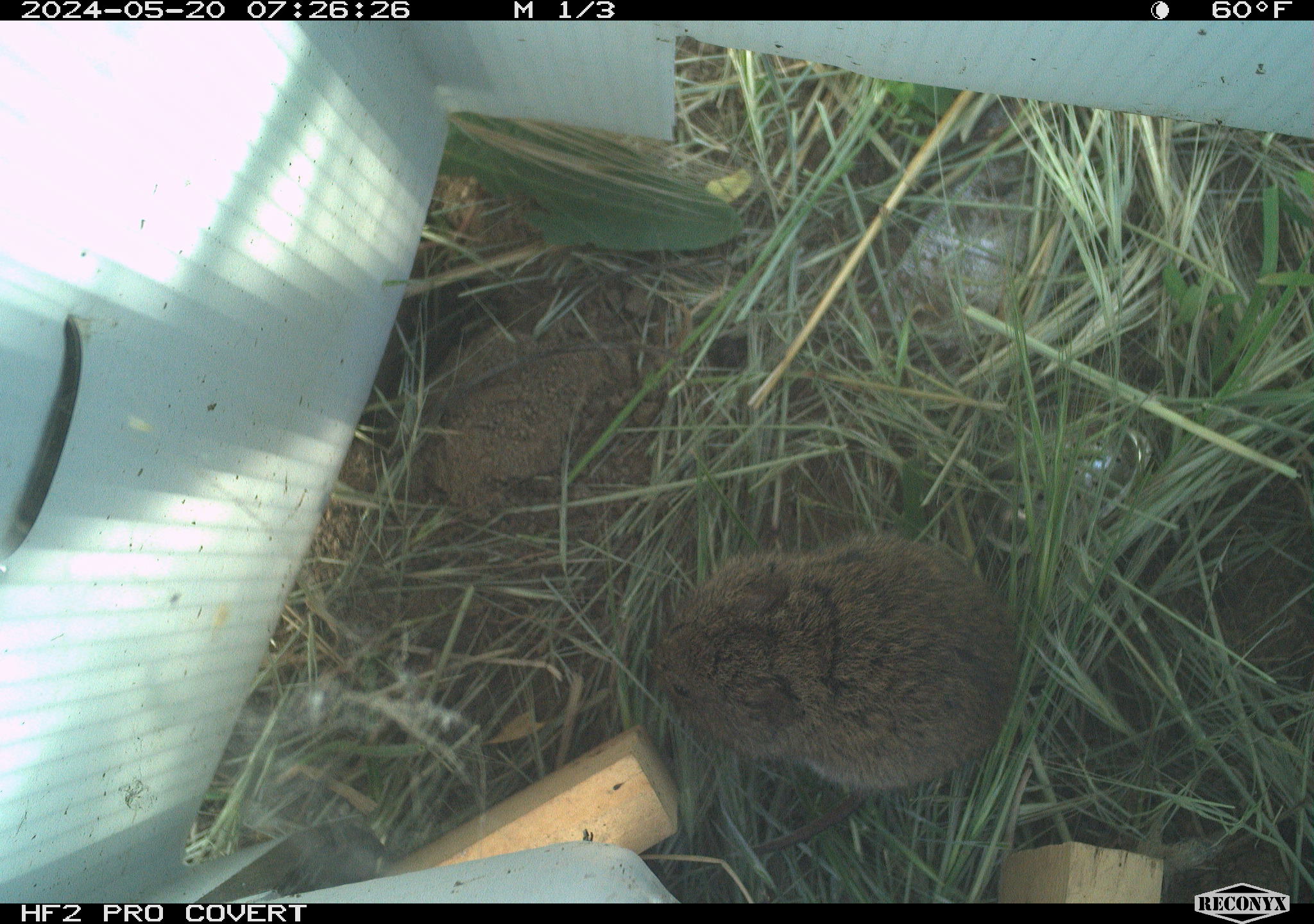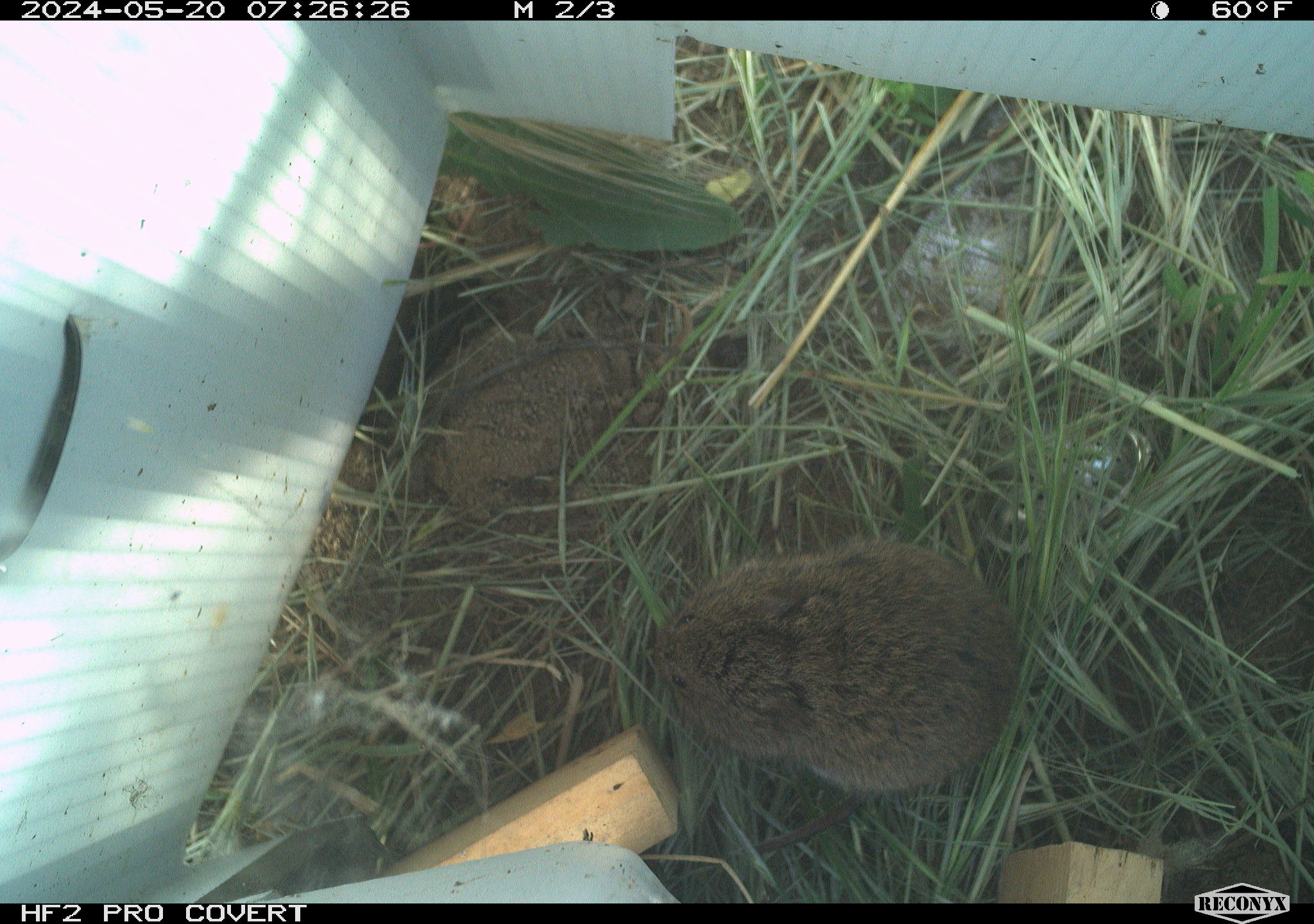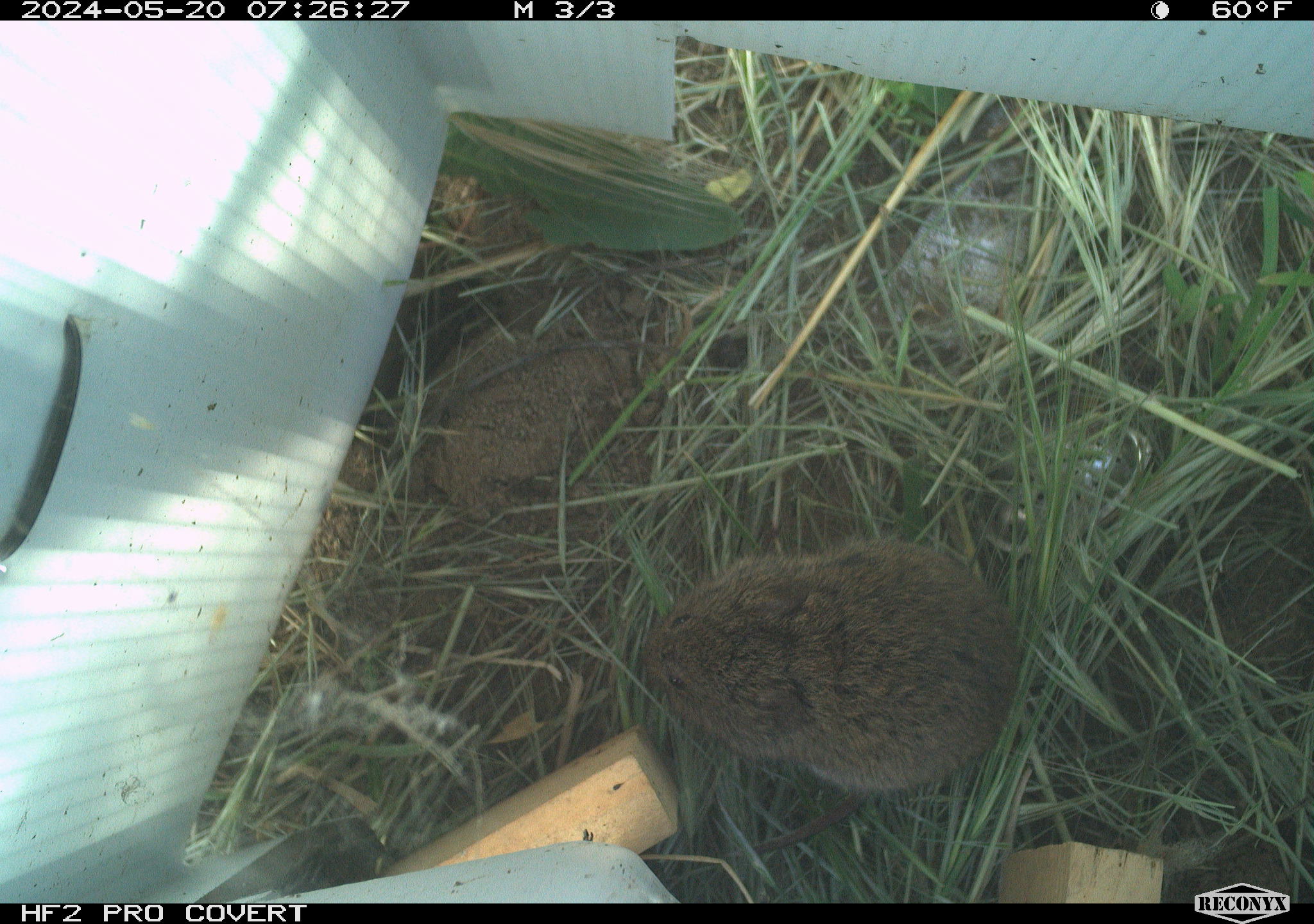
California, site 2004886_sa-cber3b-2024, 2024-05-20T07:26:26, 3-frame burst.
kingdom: Animalia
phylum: Chordata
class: Mammalia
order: Rodentia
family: Cricetidae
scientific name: Arvicolinae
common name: voles, lemmings, and muskrats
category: arvicolinae subfamily